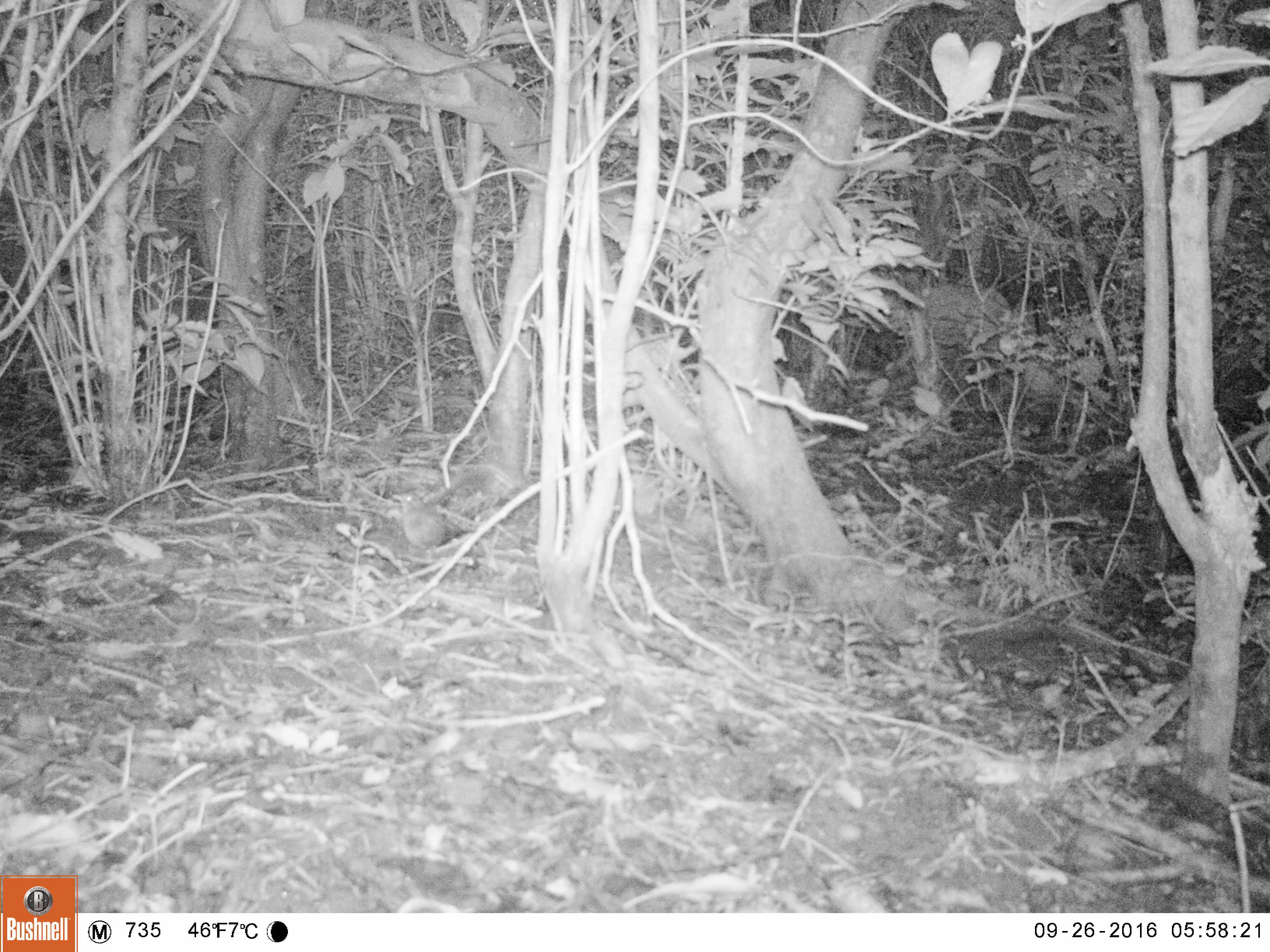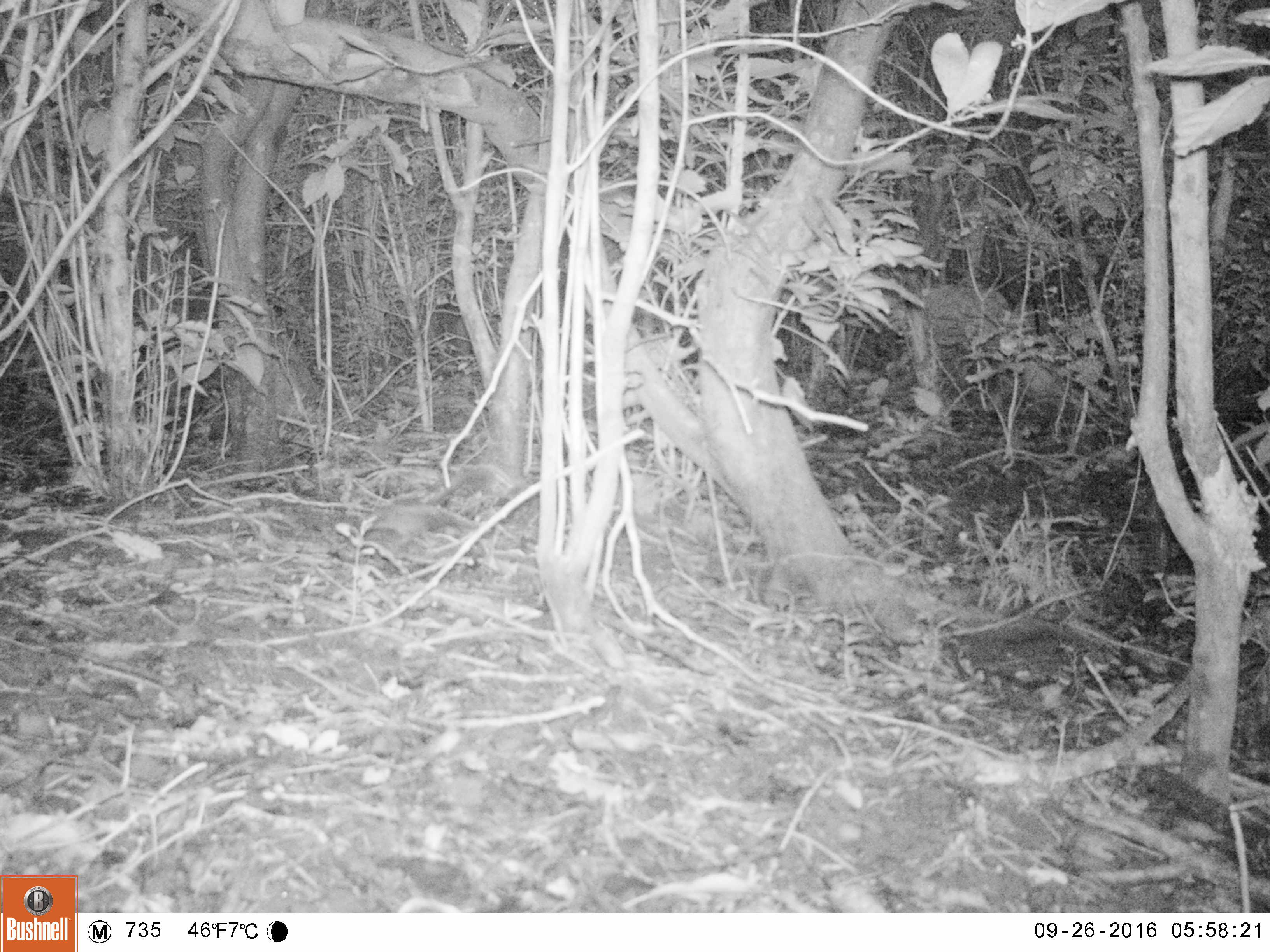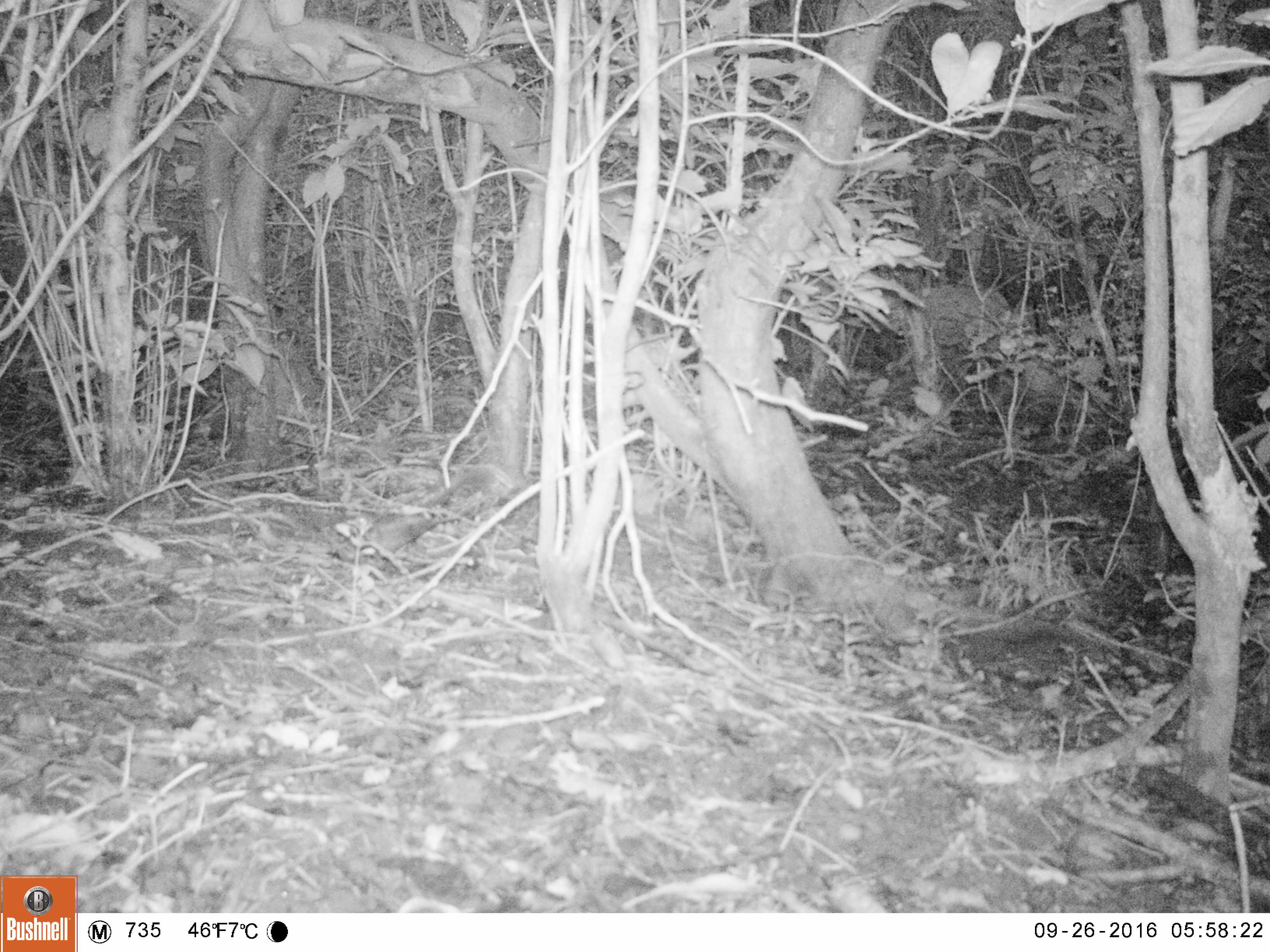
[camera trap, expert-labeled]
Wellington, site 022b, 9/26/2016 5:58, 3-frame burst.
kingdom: Animalia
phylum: Chordata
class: Aves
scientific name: Aves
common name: bird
Bird (Aves).